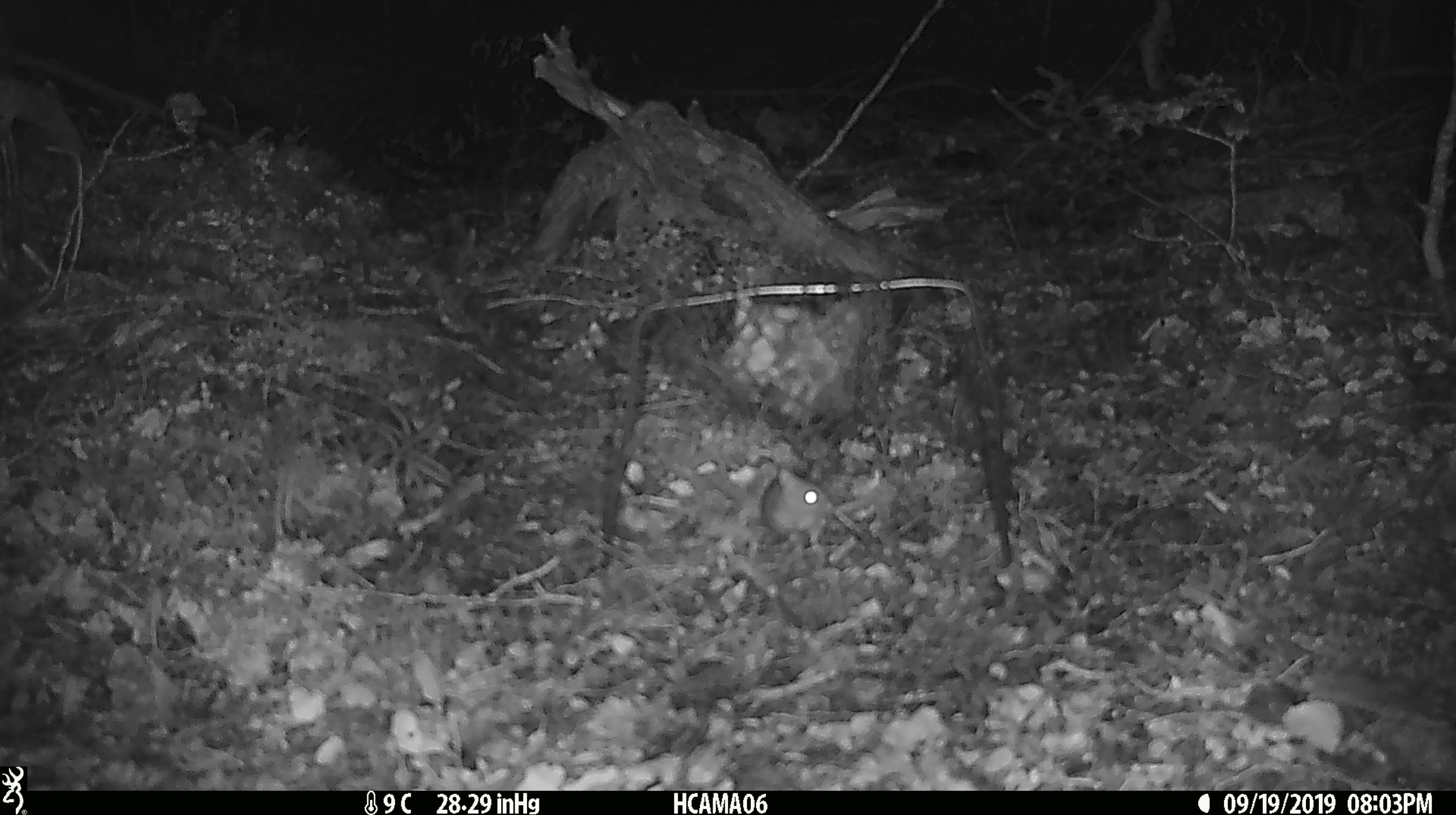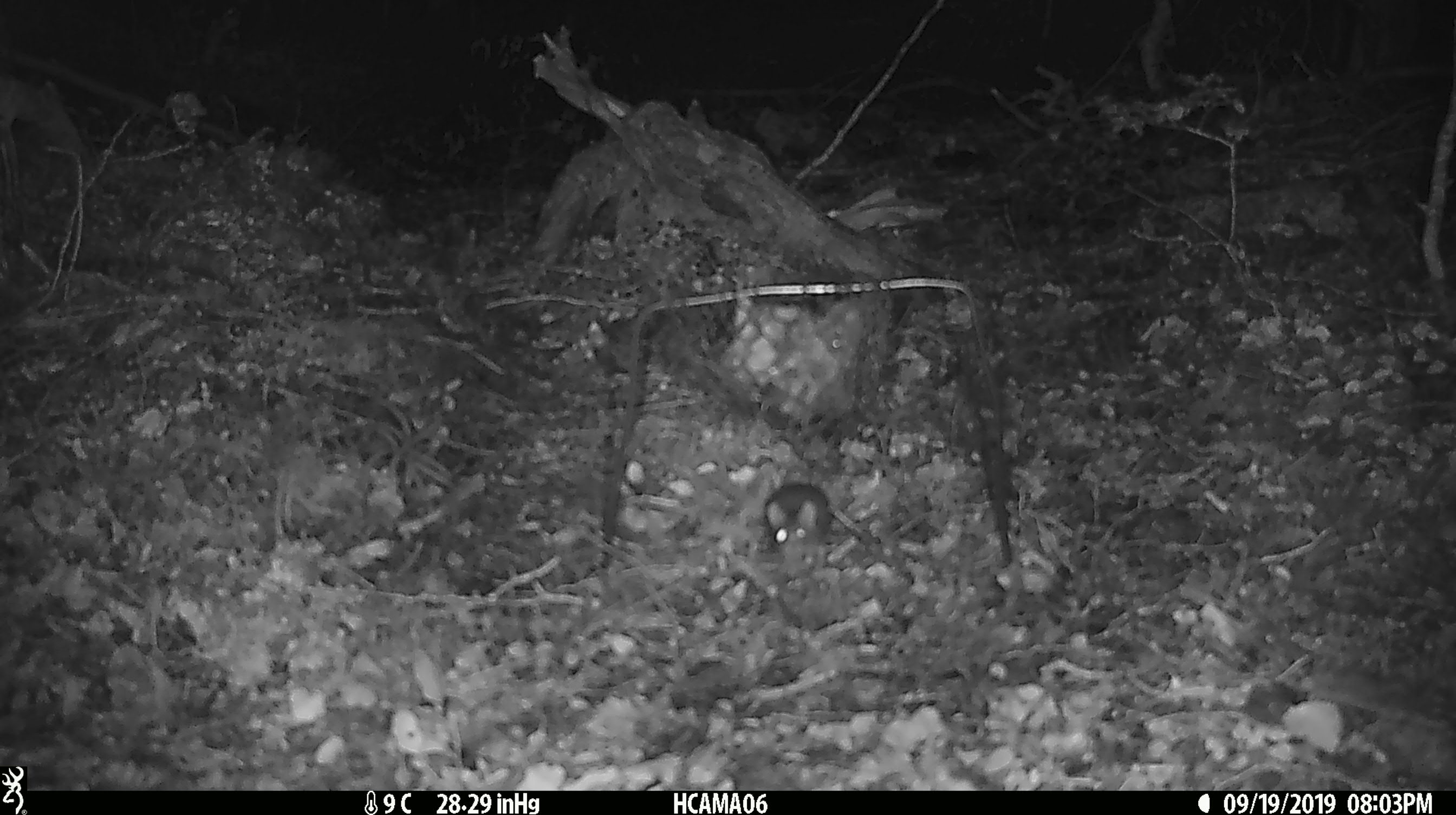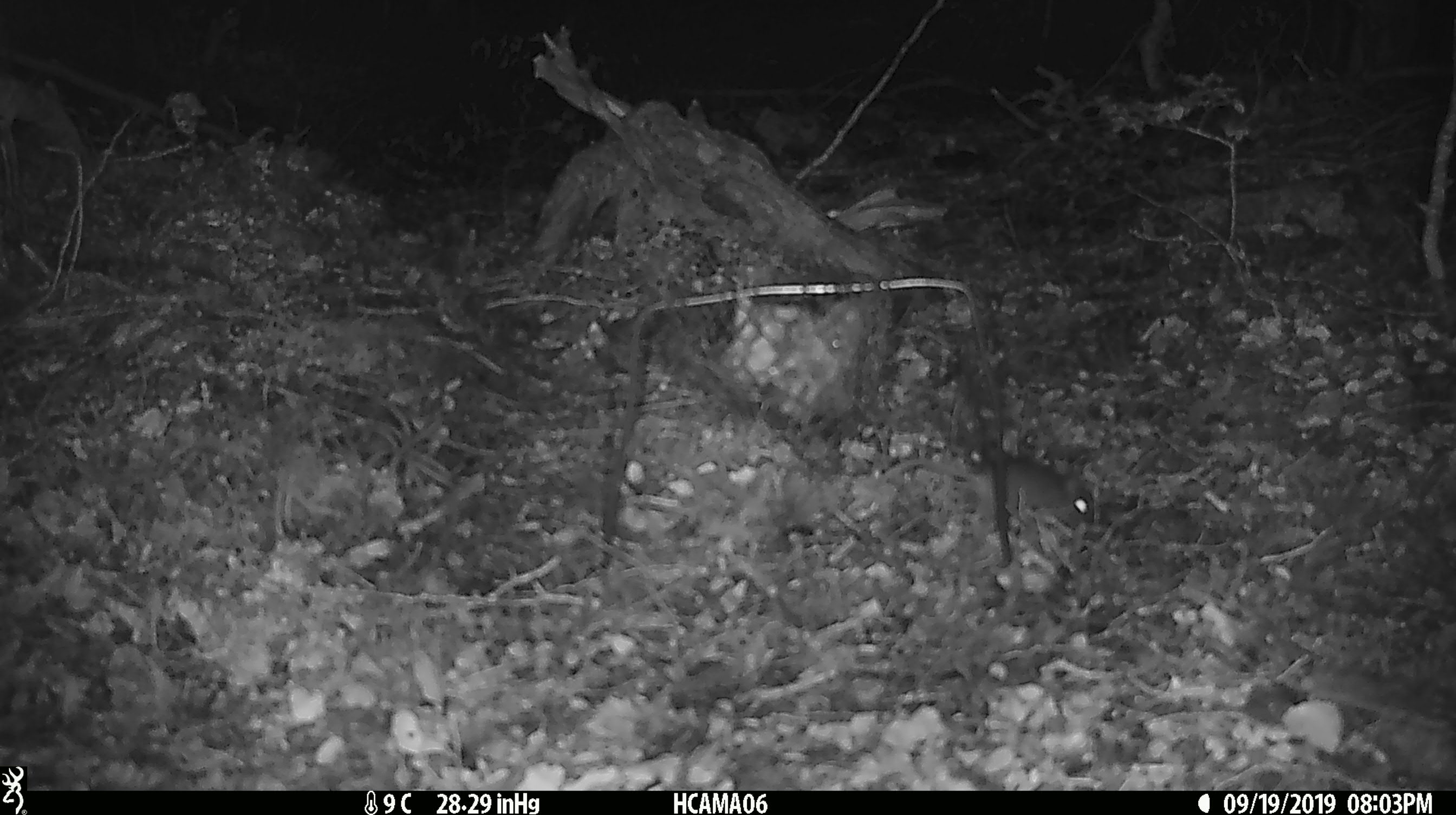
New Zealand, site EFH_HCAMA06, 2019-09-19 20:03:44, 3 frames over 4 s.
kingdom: Animalia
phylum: Chordata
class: Mammalia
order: Rodentia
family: Muridae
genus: Mus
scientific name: Mus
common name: mouse